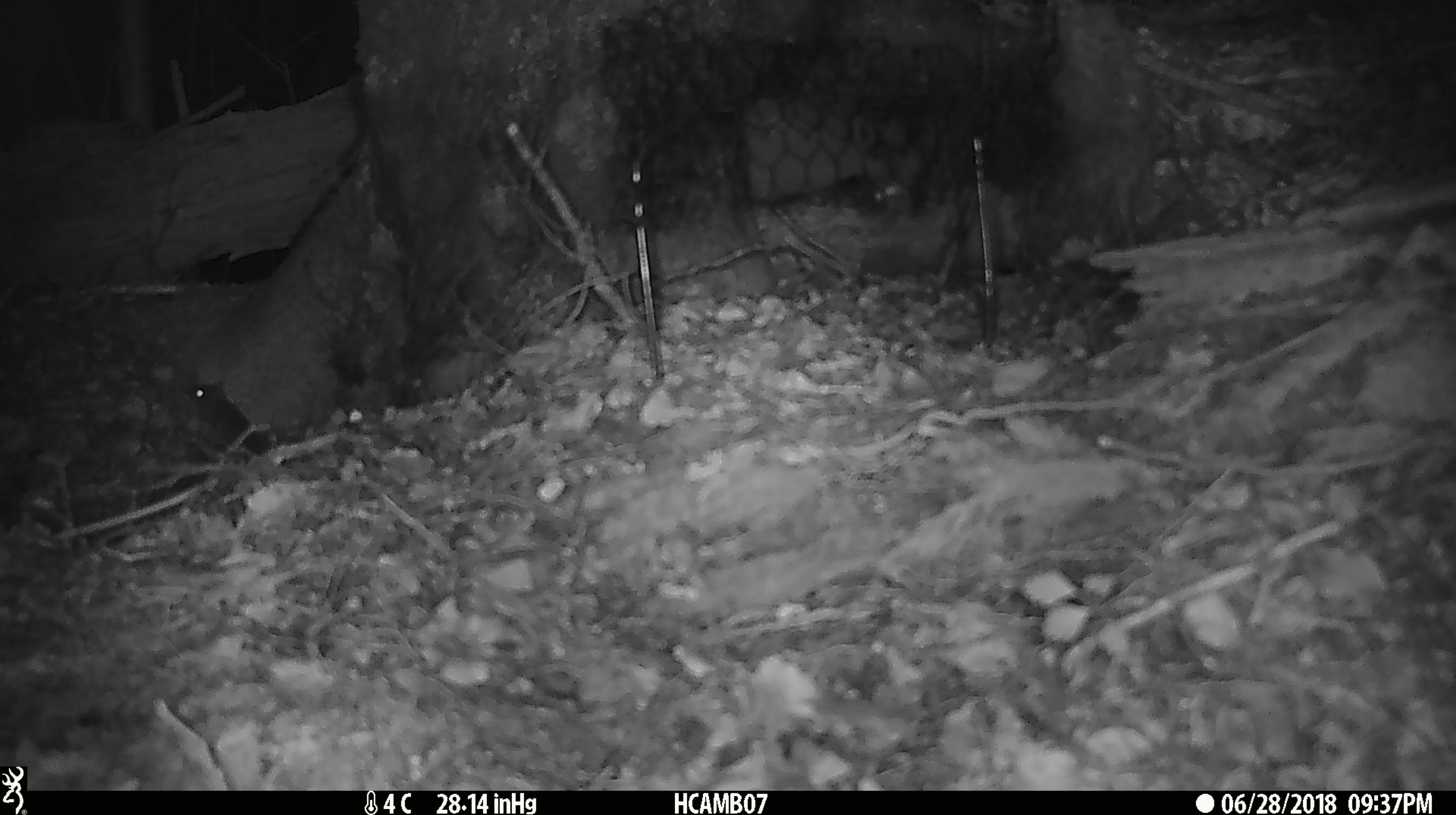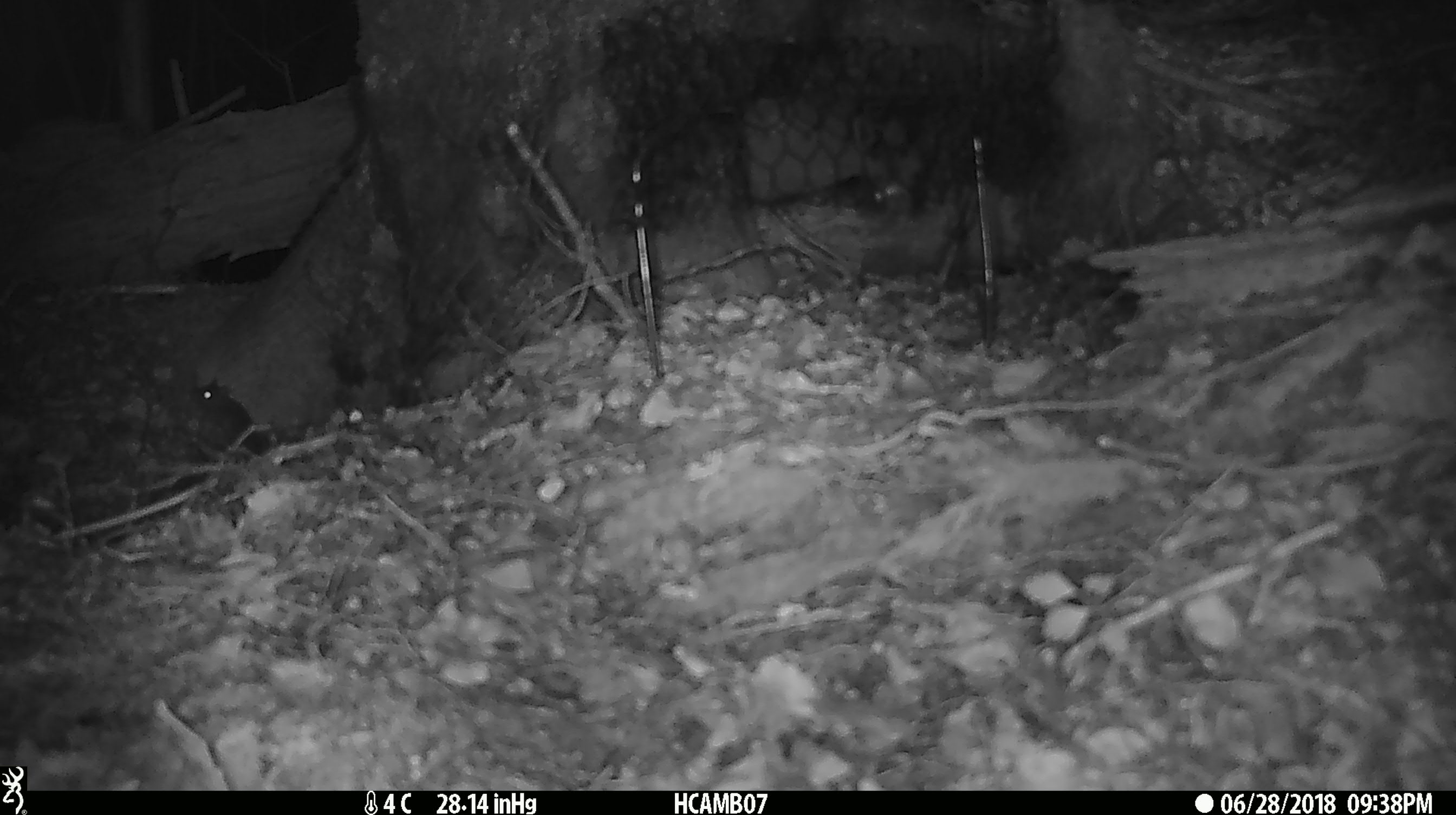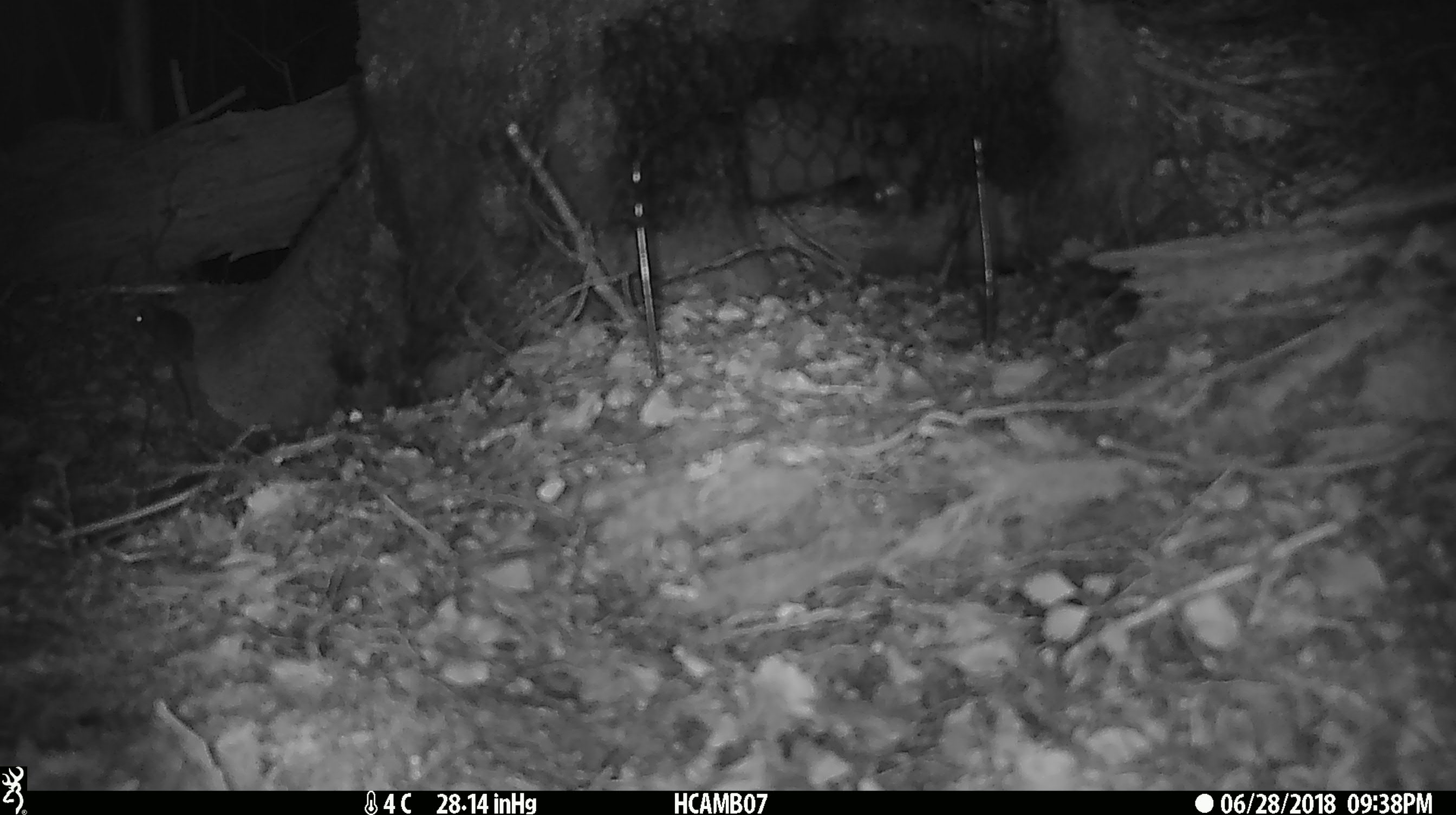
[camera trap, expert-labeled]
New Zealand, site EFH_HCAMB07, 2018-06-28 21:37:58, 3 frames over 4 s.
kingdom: Animalia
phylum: Chordata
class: Mammalia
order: Rodentia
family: Muridae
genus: Mus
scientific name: Mus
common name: mouse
Mouse (Mus).